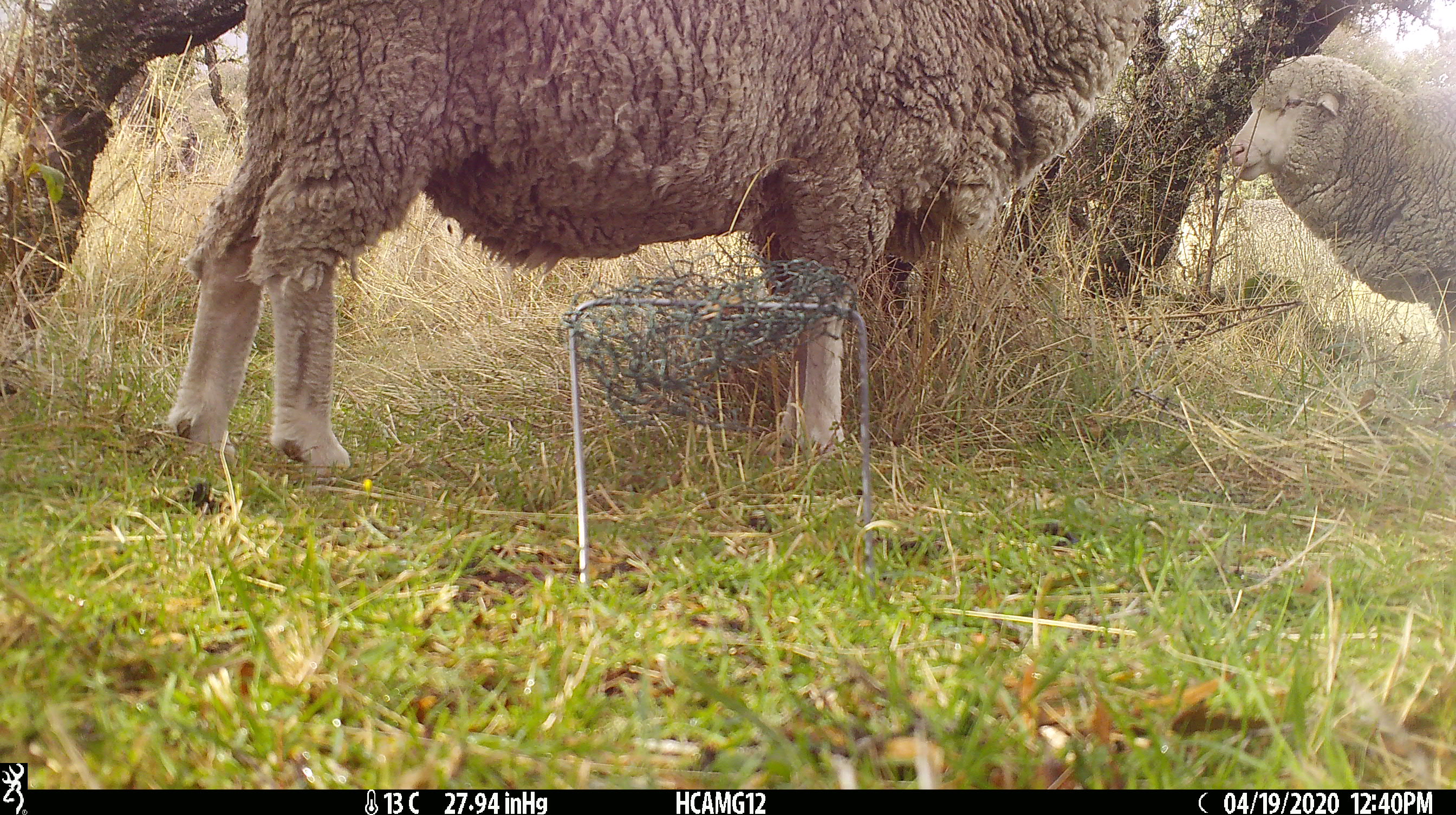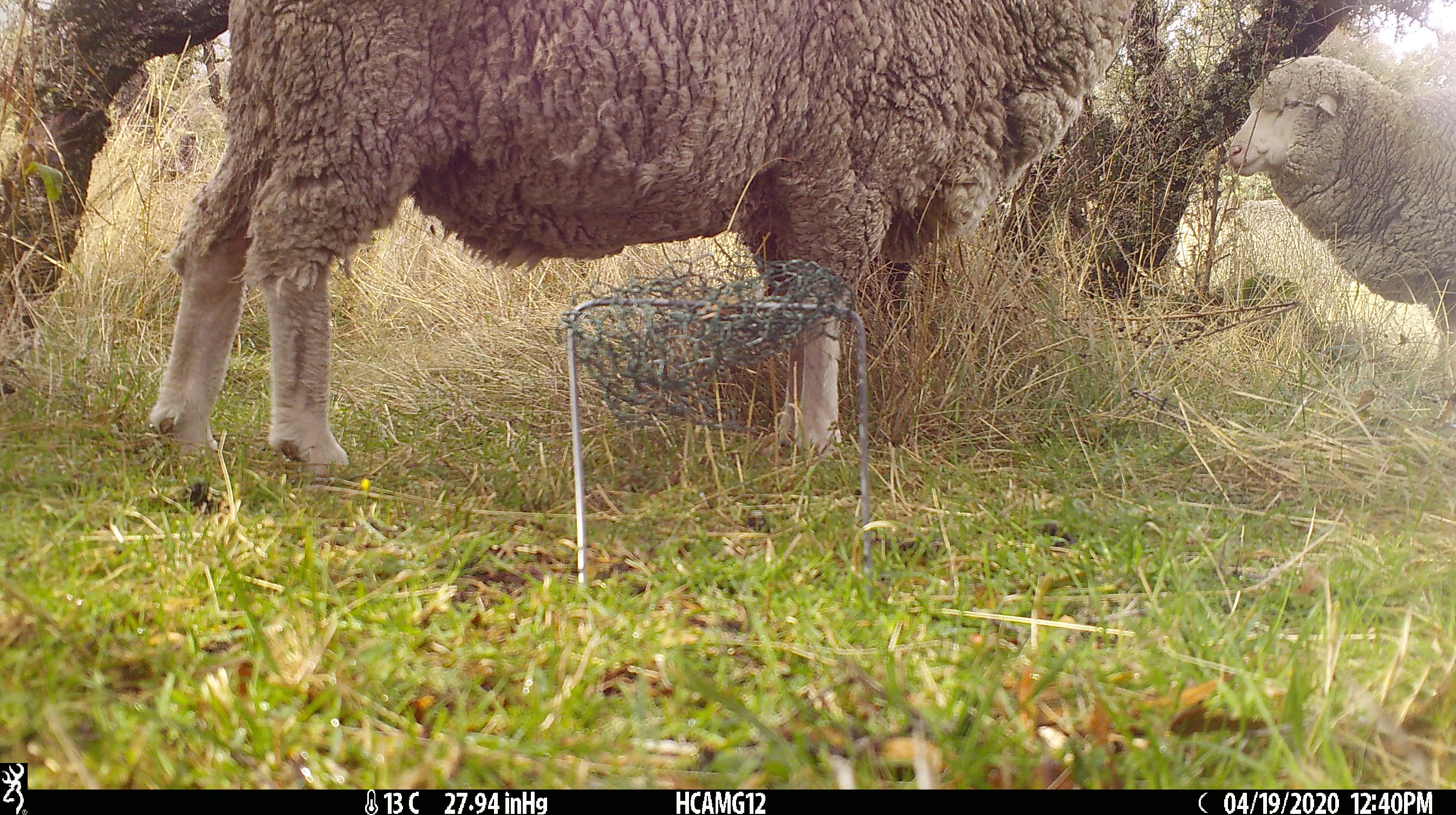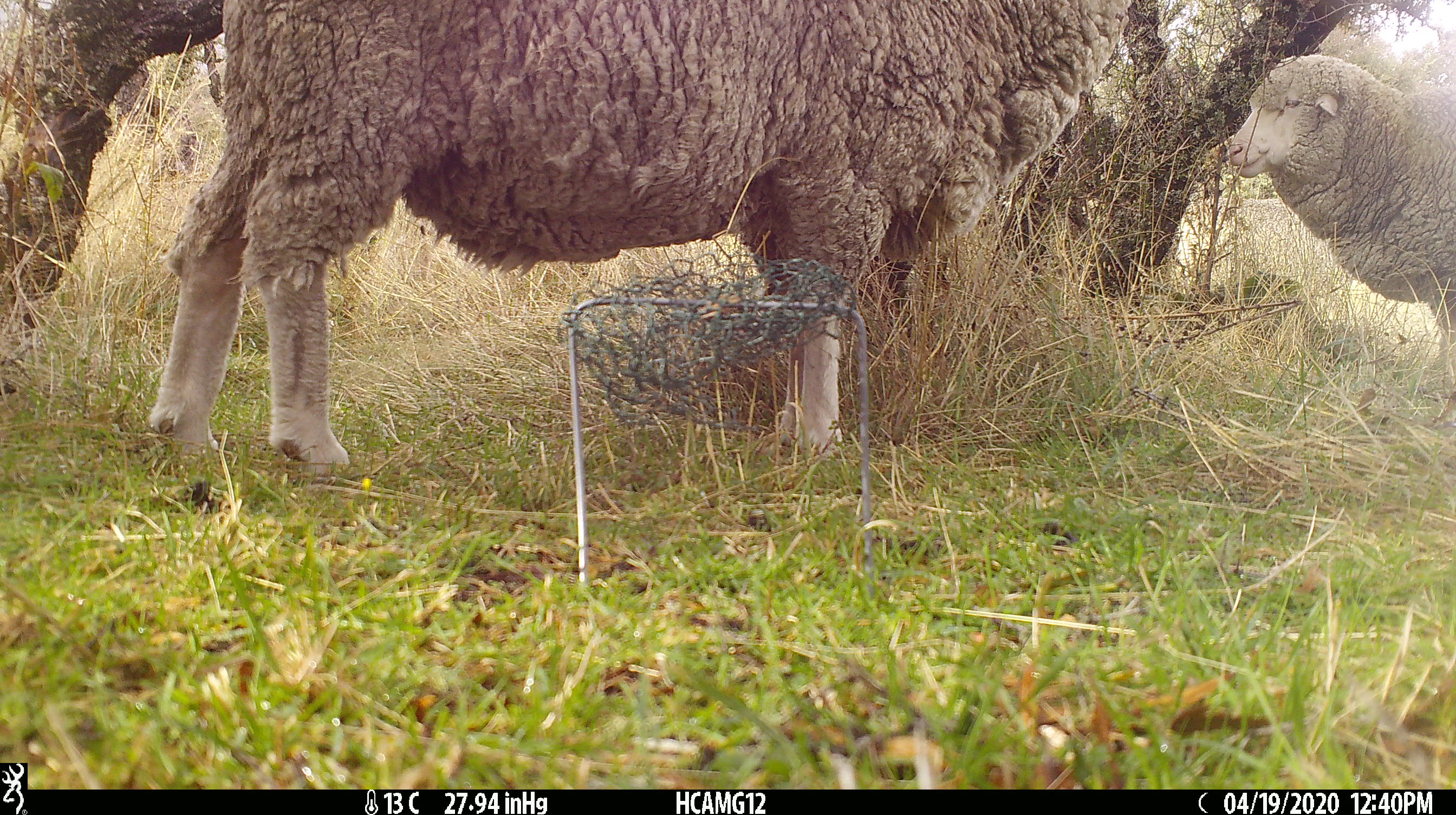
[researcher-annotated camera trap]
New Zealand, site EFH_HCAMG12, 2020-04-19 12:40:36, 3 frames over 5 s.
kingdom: Animalia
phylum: Chordata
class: Mammalia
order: Artiodactyla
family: Bovidae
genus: Ovis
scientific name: Ovis aries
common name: domestic sheep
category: sheep